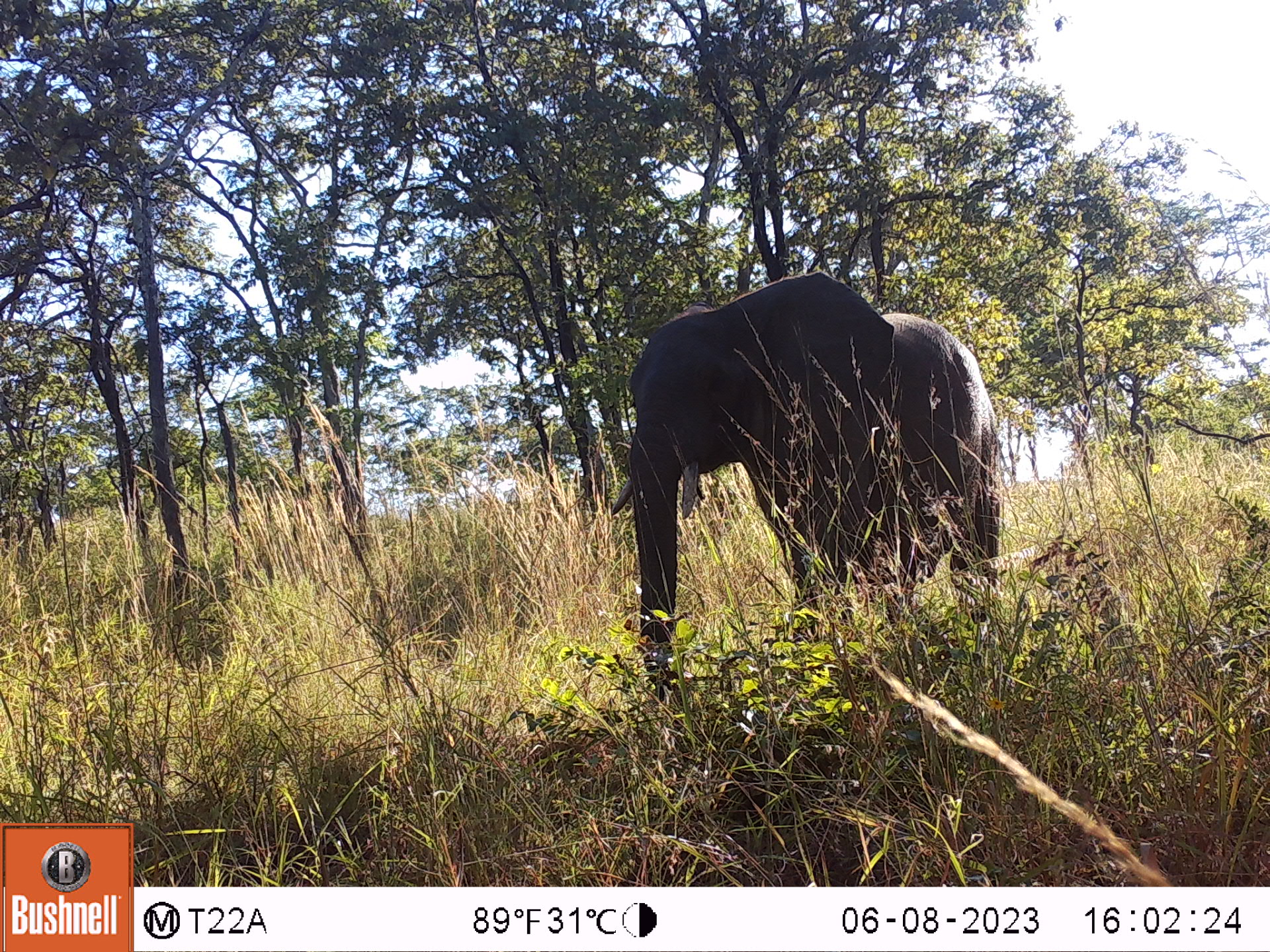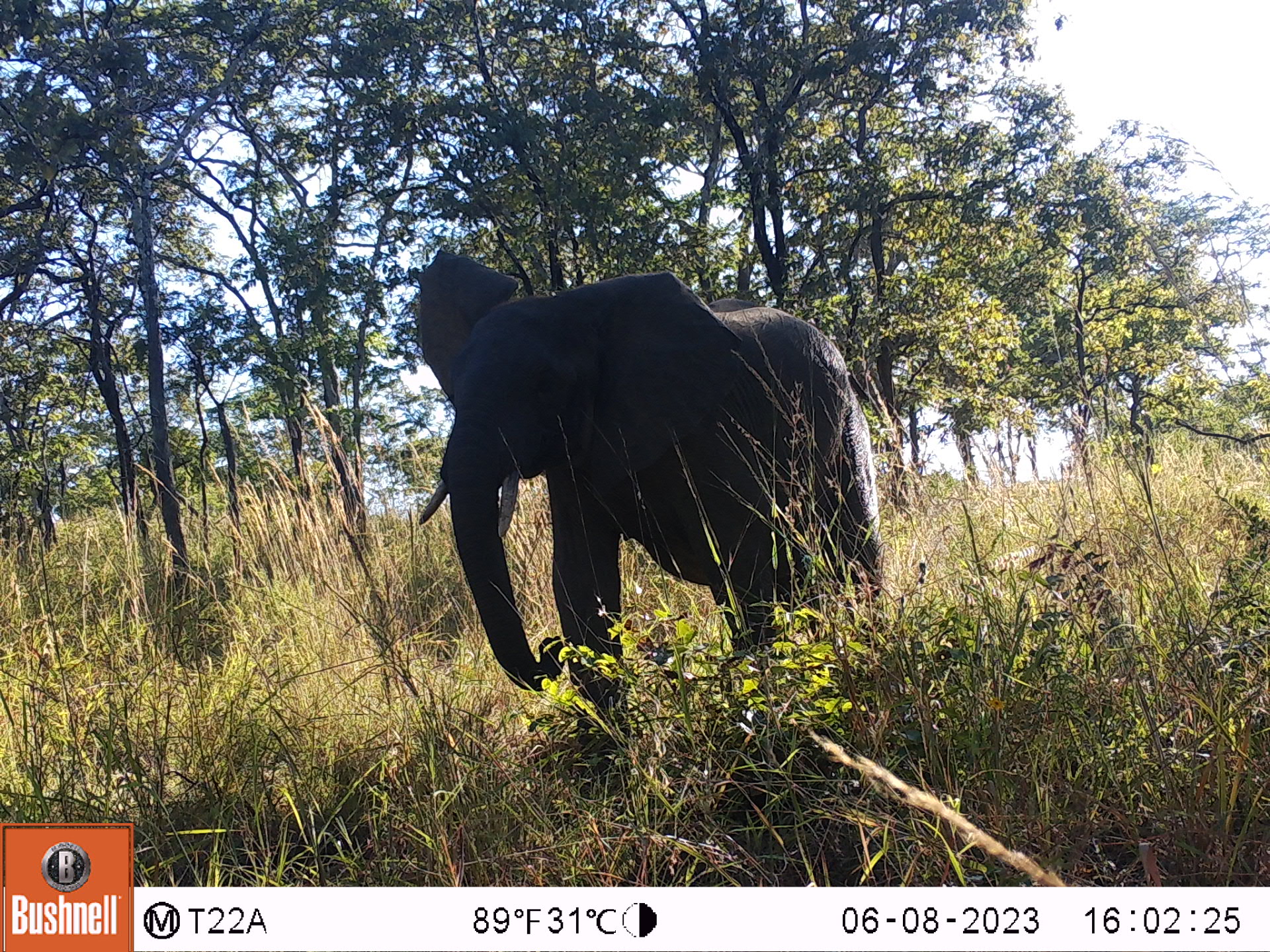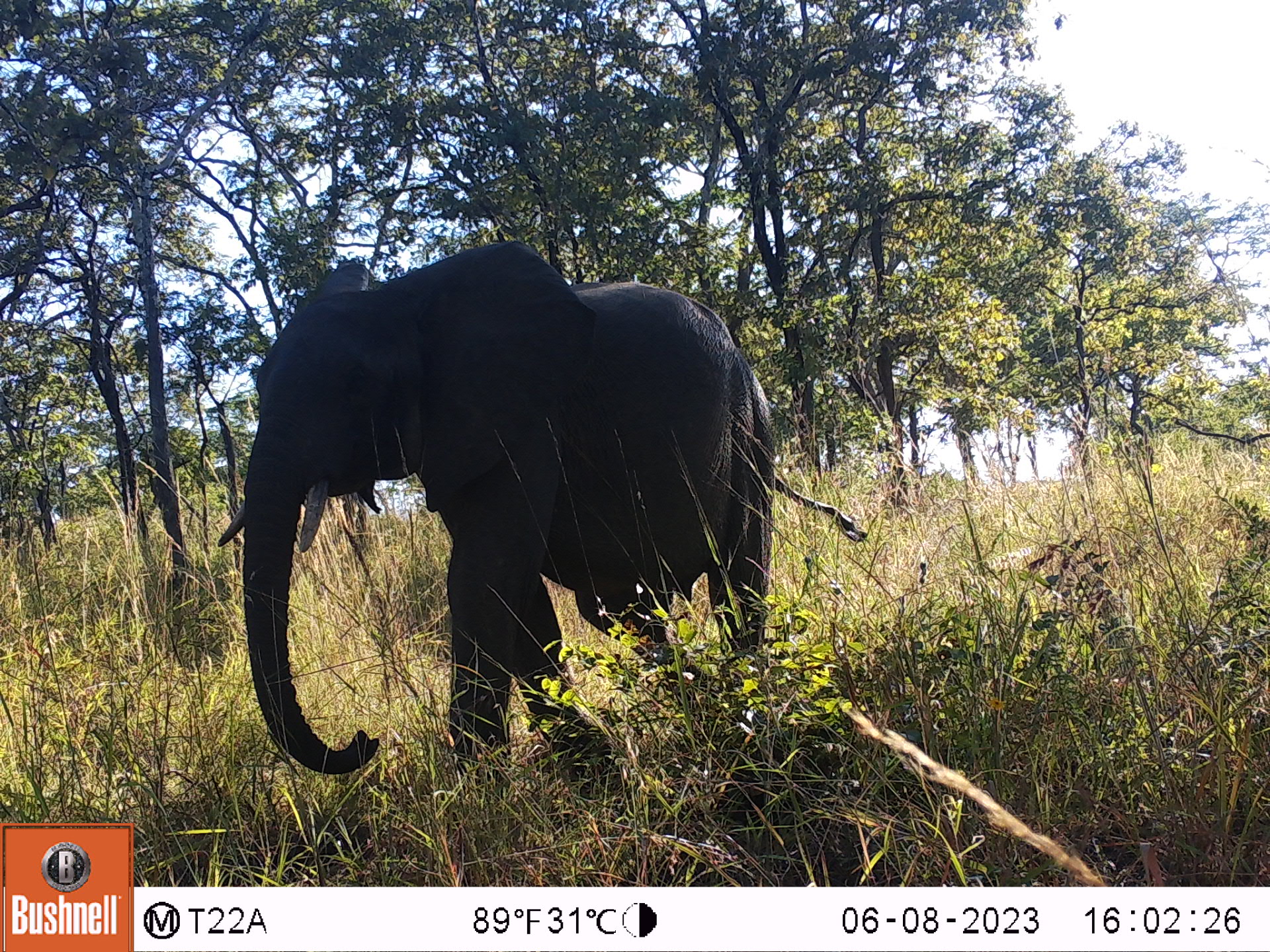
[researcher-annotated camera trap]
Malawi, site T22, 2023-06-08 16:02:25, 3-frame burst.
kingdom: Animalia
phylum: Chordata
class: Mammalia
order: Proboscidea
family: Elephantidae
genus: Loxodonta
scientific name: Loxodonta africana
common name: african savanna elephant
African savanna elephant (Loxodonta africana), count 1.